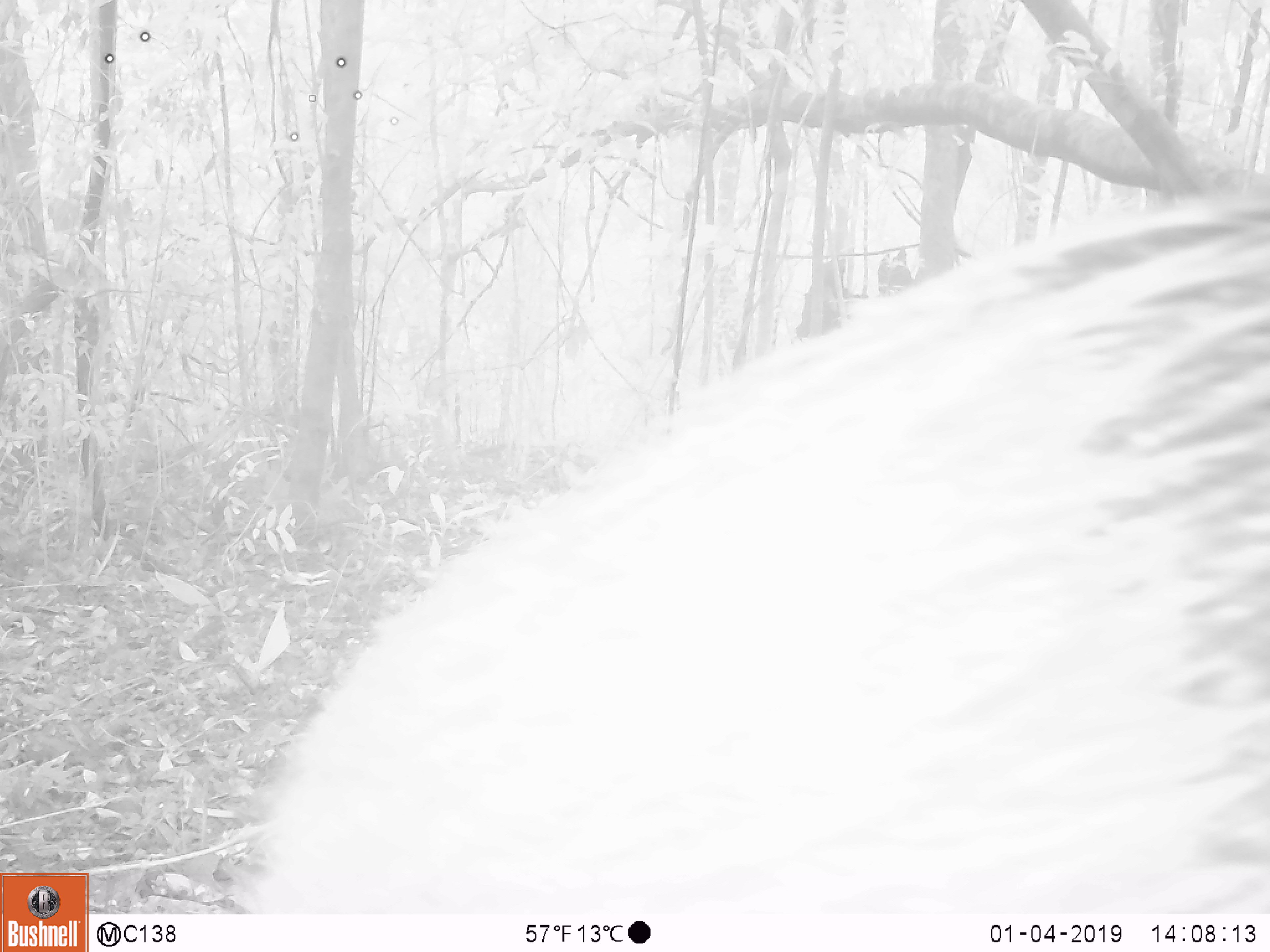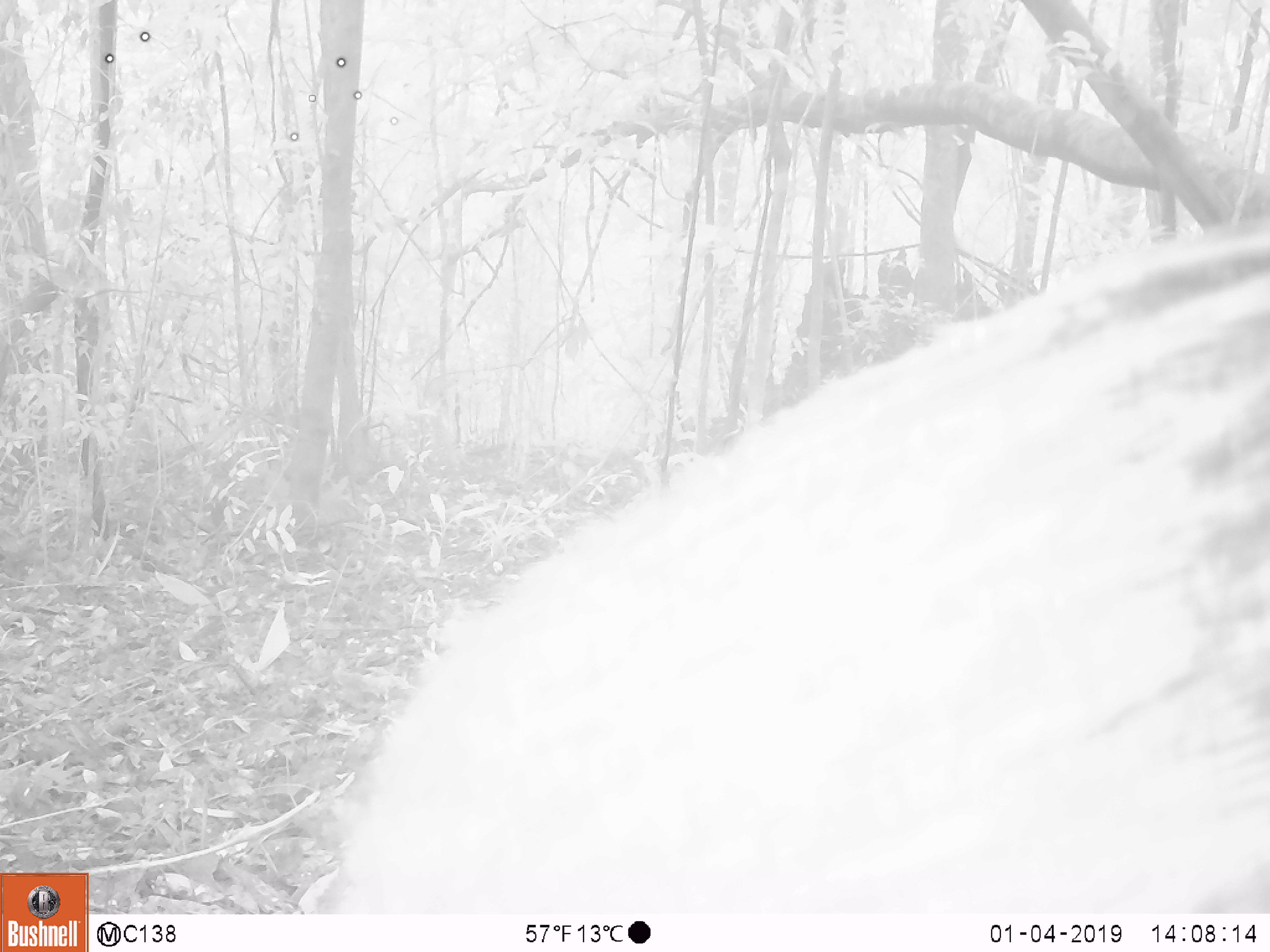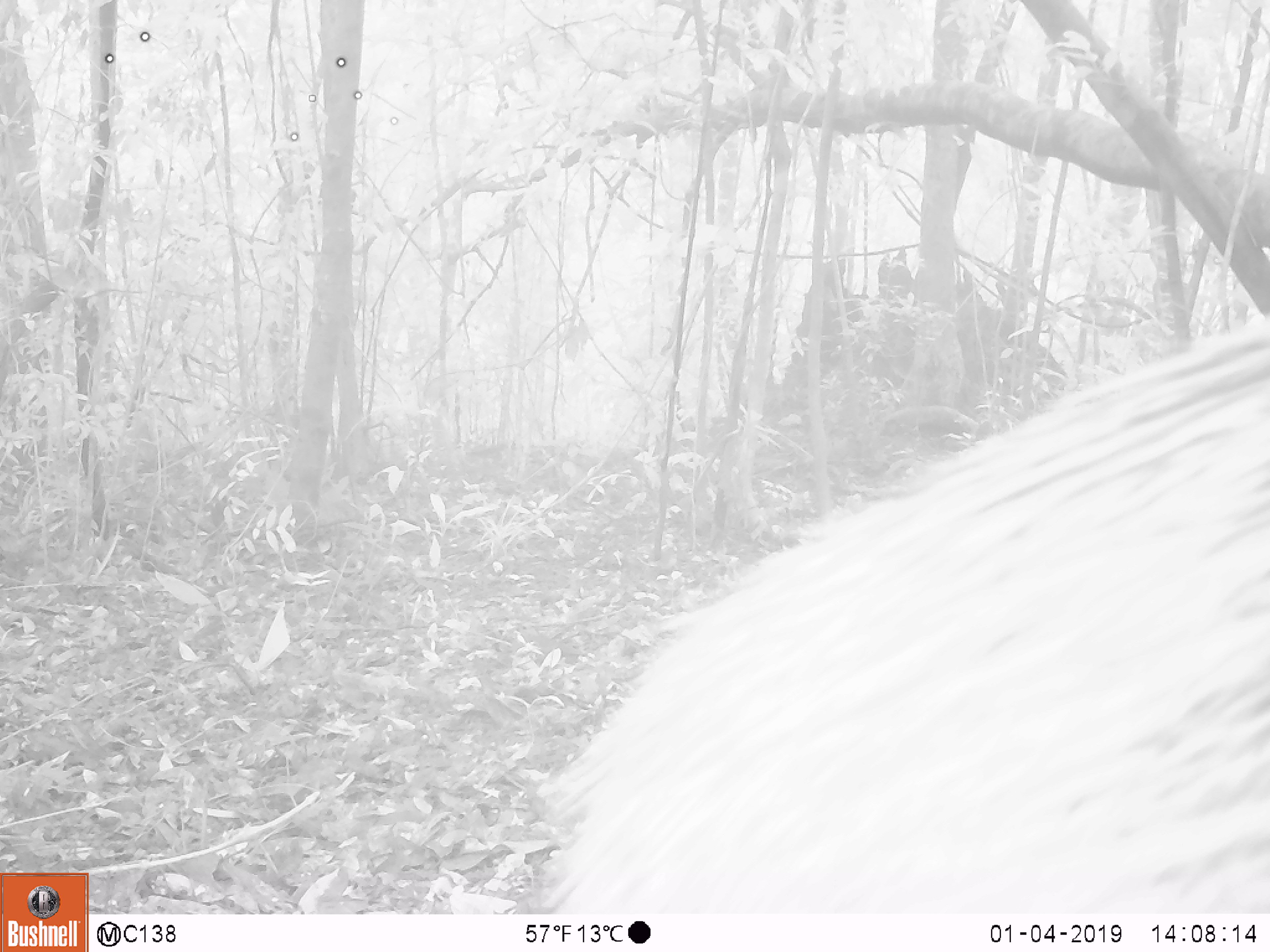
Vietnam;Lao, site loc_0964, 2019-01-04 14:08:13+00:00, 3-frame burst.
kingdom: Animalia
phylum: Chordata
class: Mammalia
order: Artiodactyla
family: Suidae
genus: Sus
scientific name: Sus scrofa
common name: eurasian wild pig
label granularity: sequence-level